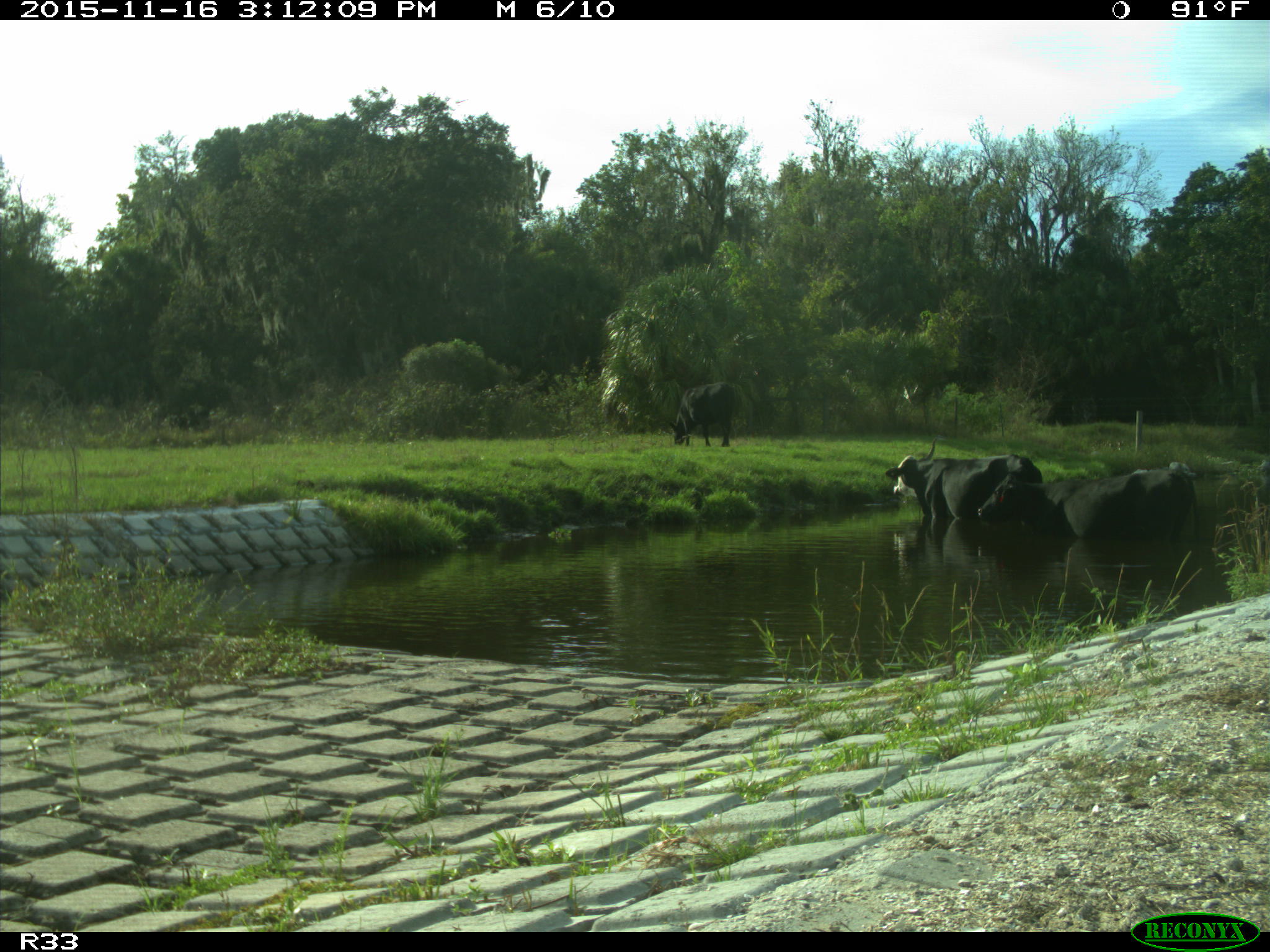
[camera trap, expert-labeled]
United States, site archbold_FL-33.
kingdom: Animalia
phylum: Chordata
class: Mammalia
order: Artiodactyla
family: Bovidae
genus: Bos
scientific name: Bos taurus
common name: domestic cow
Bos taurus (domestic cow).